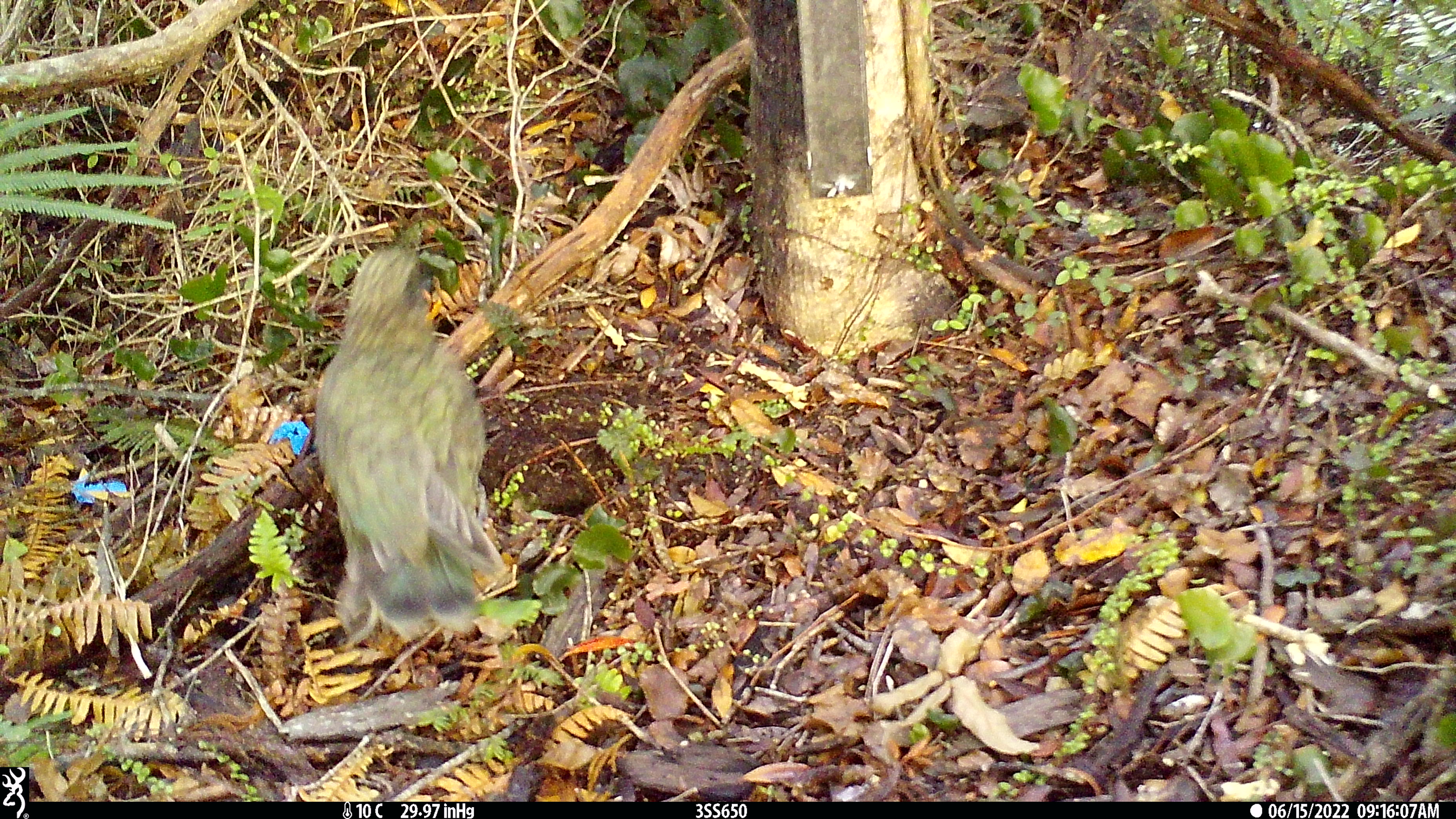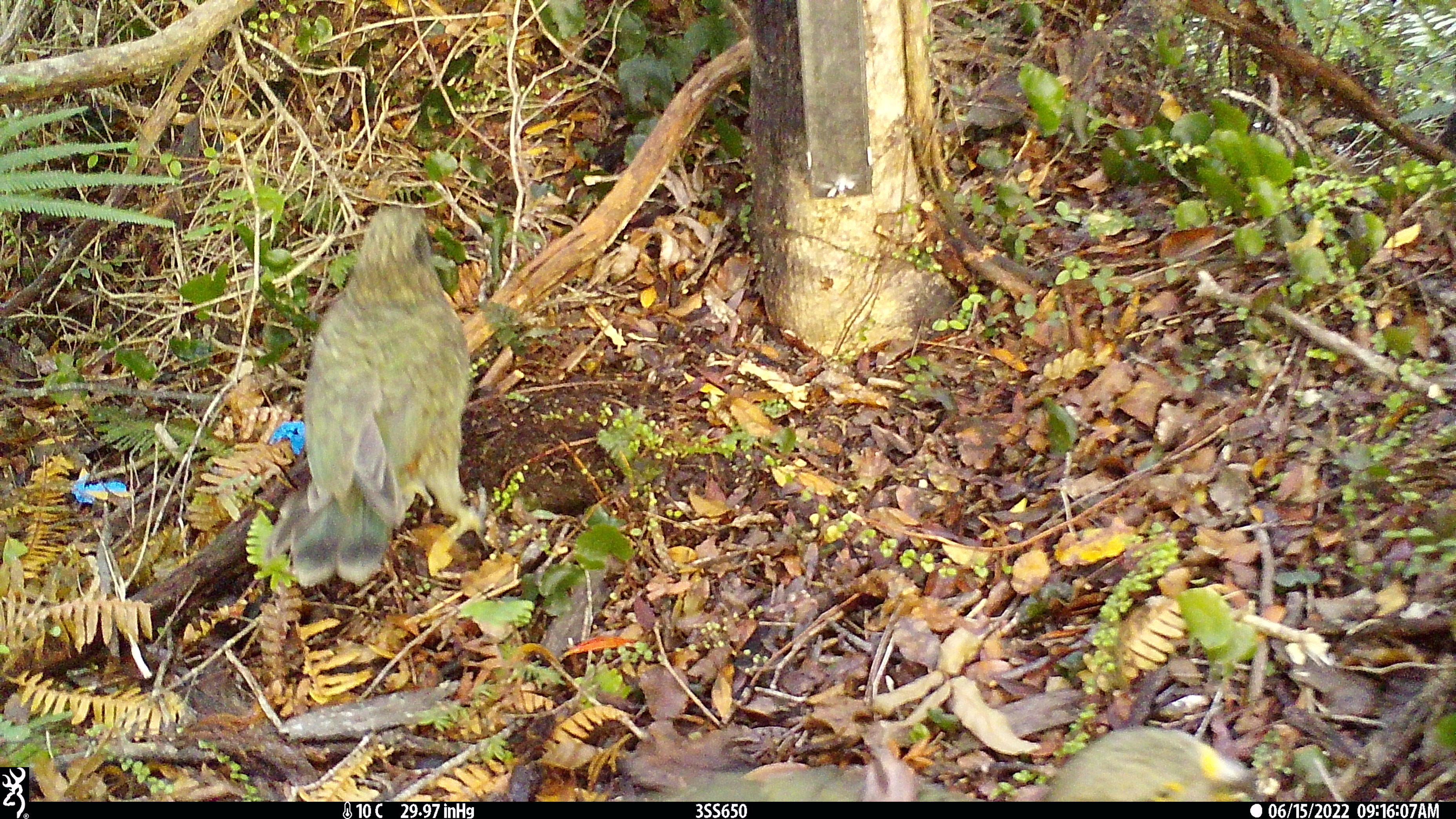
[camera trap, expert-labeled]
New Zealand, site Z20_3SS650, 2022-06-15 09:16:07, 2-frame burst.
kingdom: Animalia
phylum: Chordata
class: Aves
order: Psittaciformes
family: Strigopidae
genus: Nestor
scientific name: Nestor notabilis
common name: kea